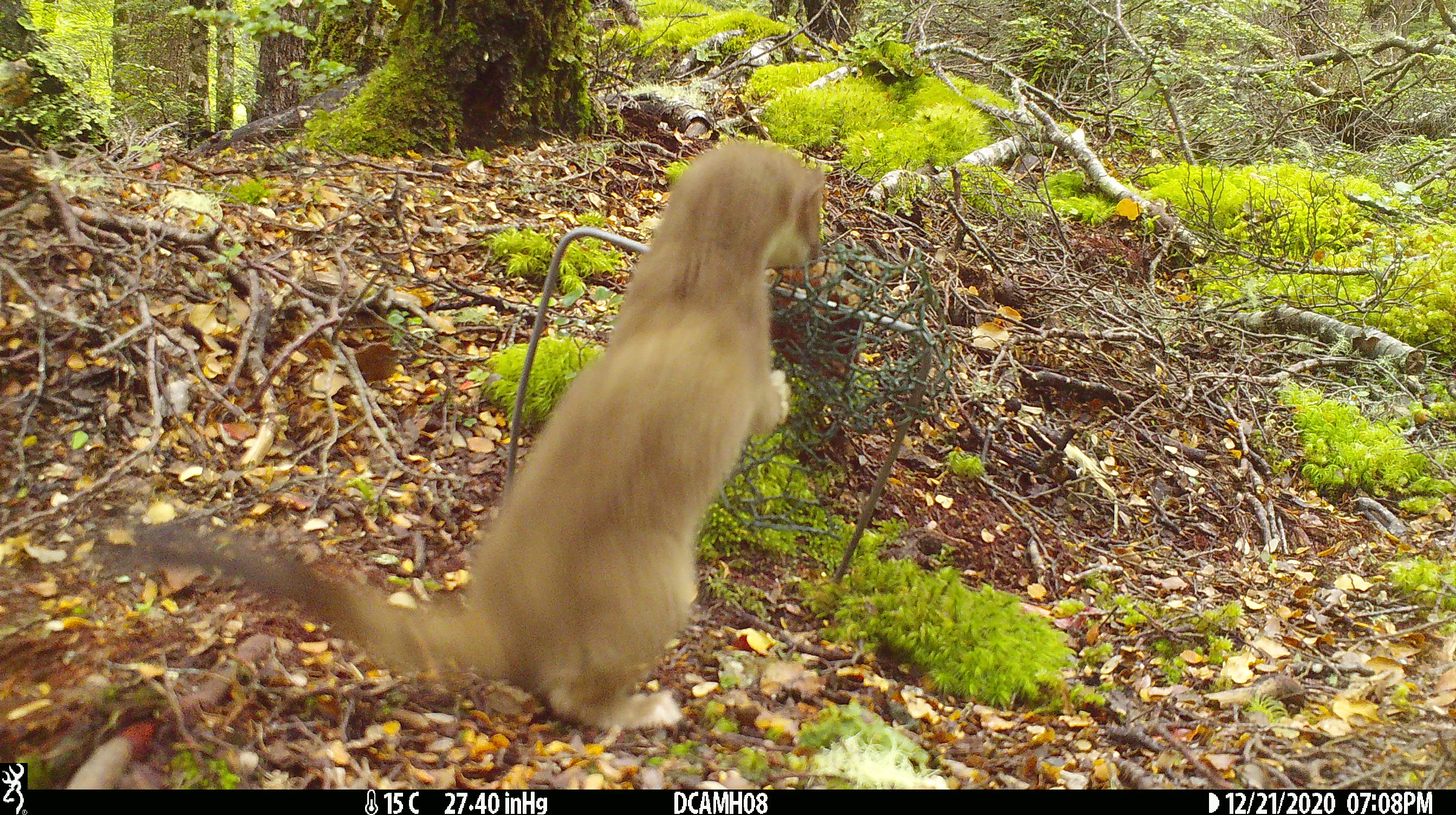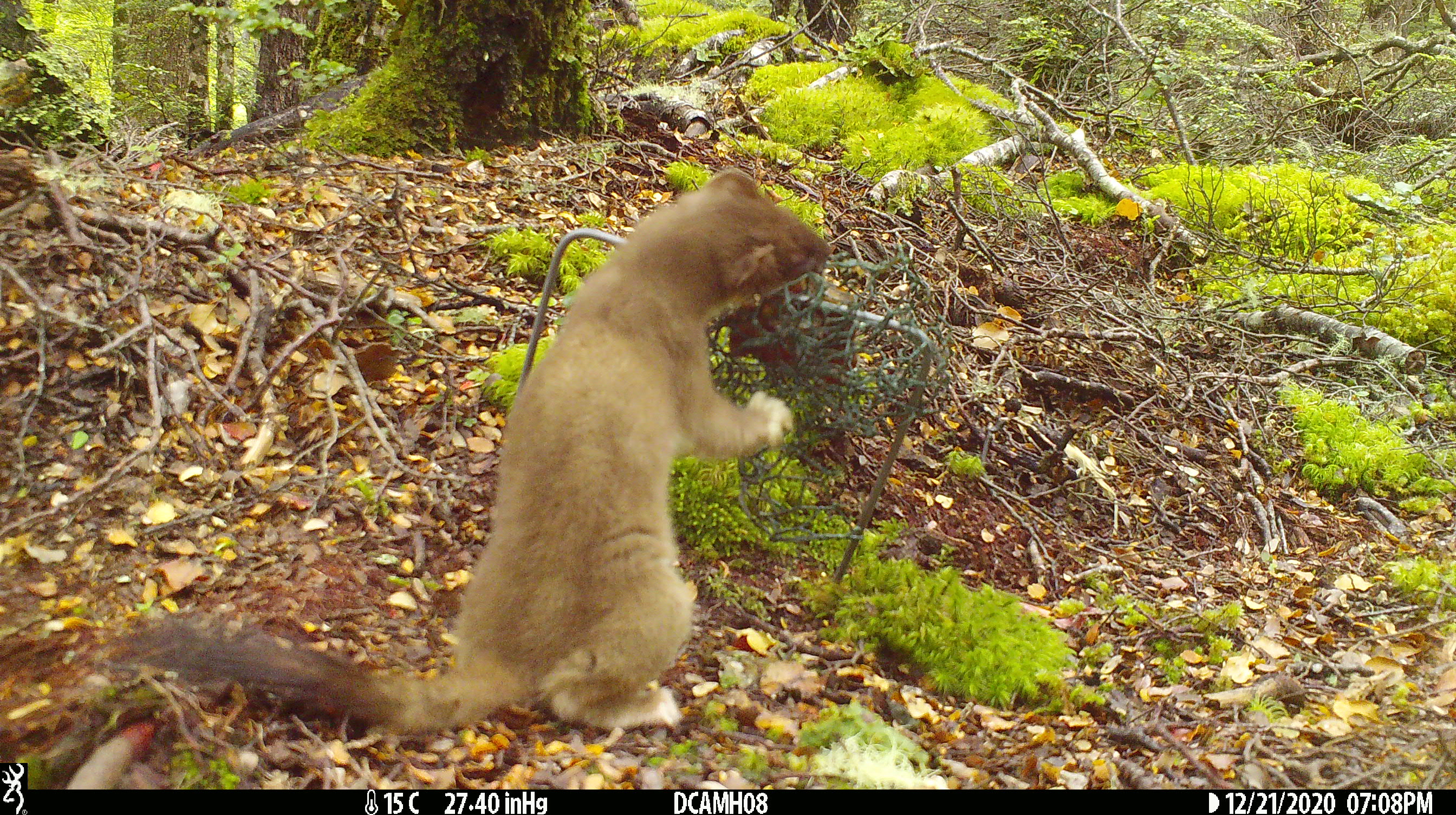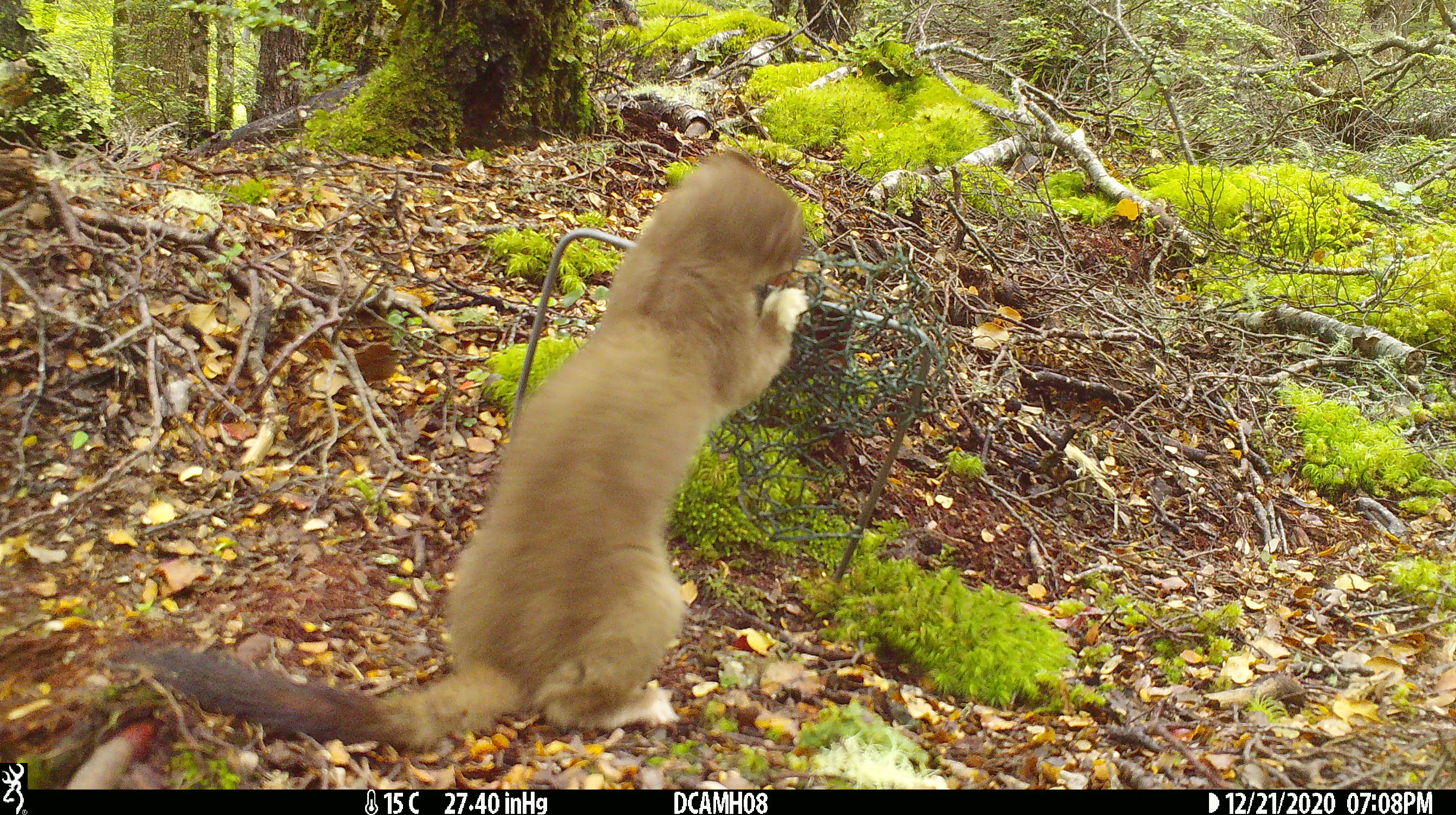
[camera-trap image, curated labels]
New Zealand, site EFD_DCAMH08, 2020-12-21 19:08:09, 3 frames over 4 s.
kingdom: Animalia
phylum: Chordata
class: Mammalia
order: Carnivora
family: Mustelidae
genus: Mustela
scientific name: Mustela erminea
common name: stoat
Stoat (Mustela erminea).